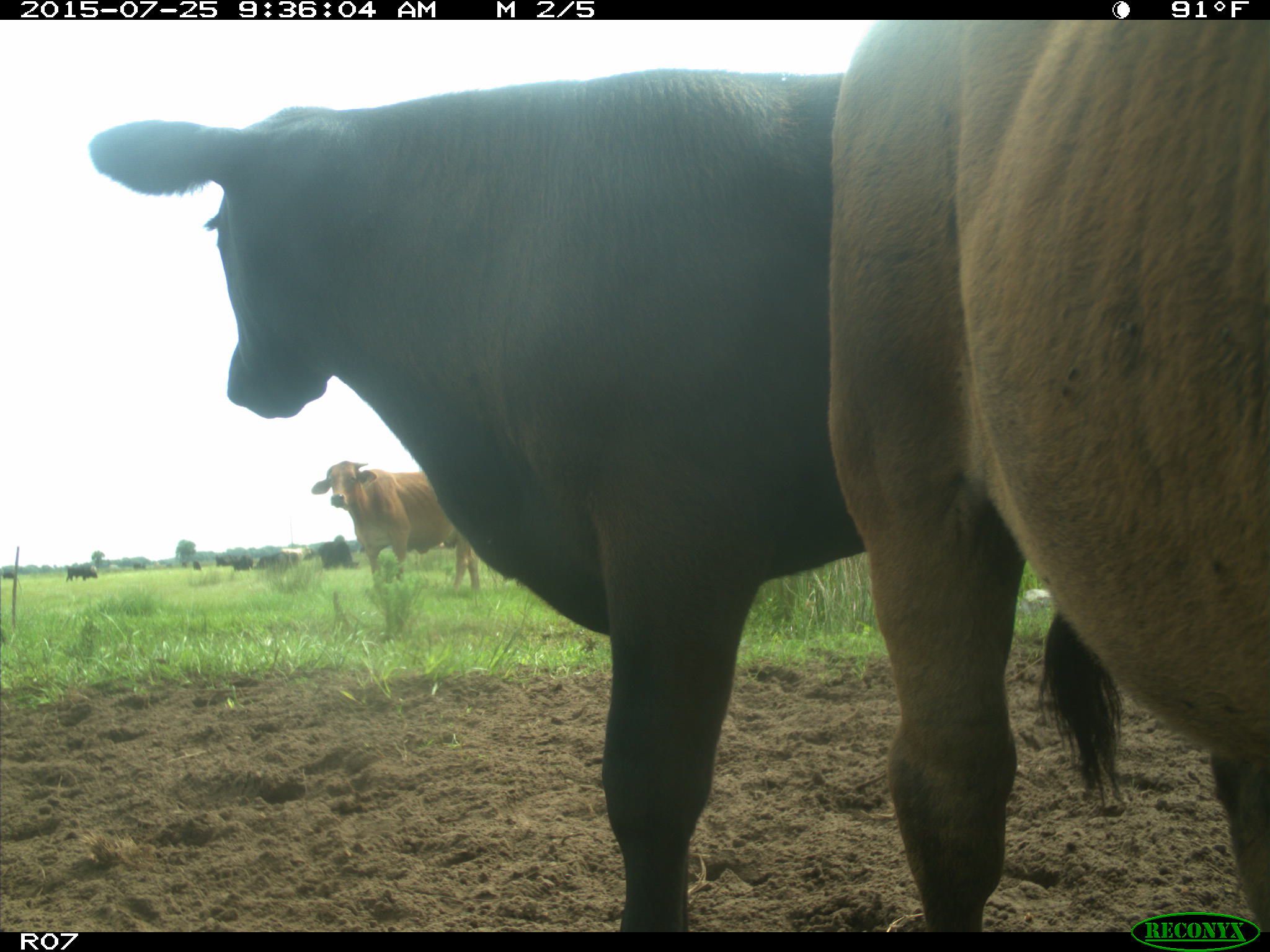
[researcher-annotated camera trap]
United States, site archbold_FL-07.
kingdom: Animalia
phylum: Chordata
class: Mammalia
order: Artiodactyla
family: Bovidae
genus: Bos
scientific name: Bos taurus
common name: domestic cow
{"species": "Bos taurus (domestic cow)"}